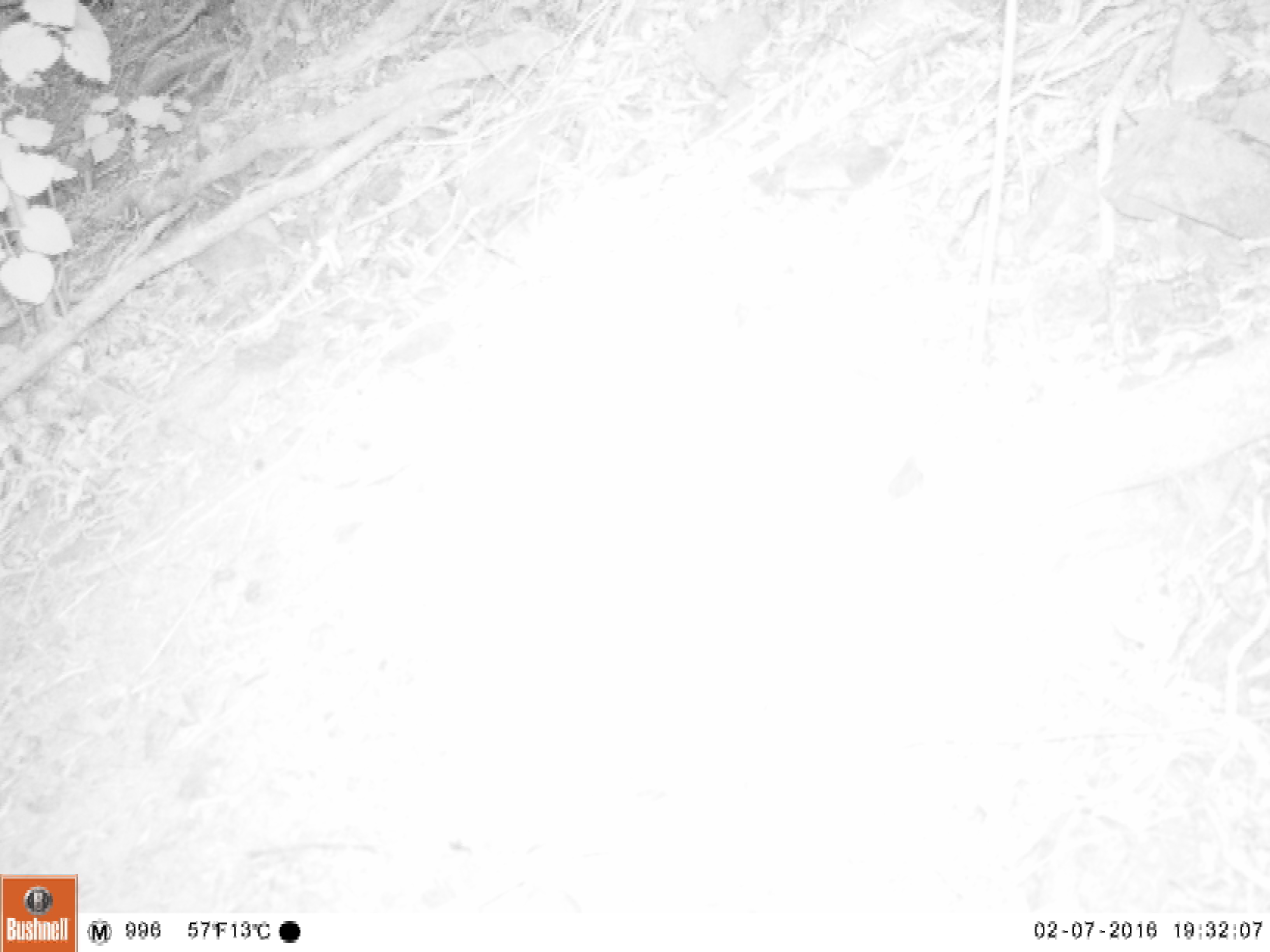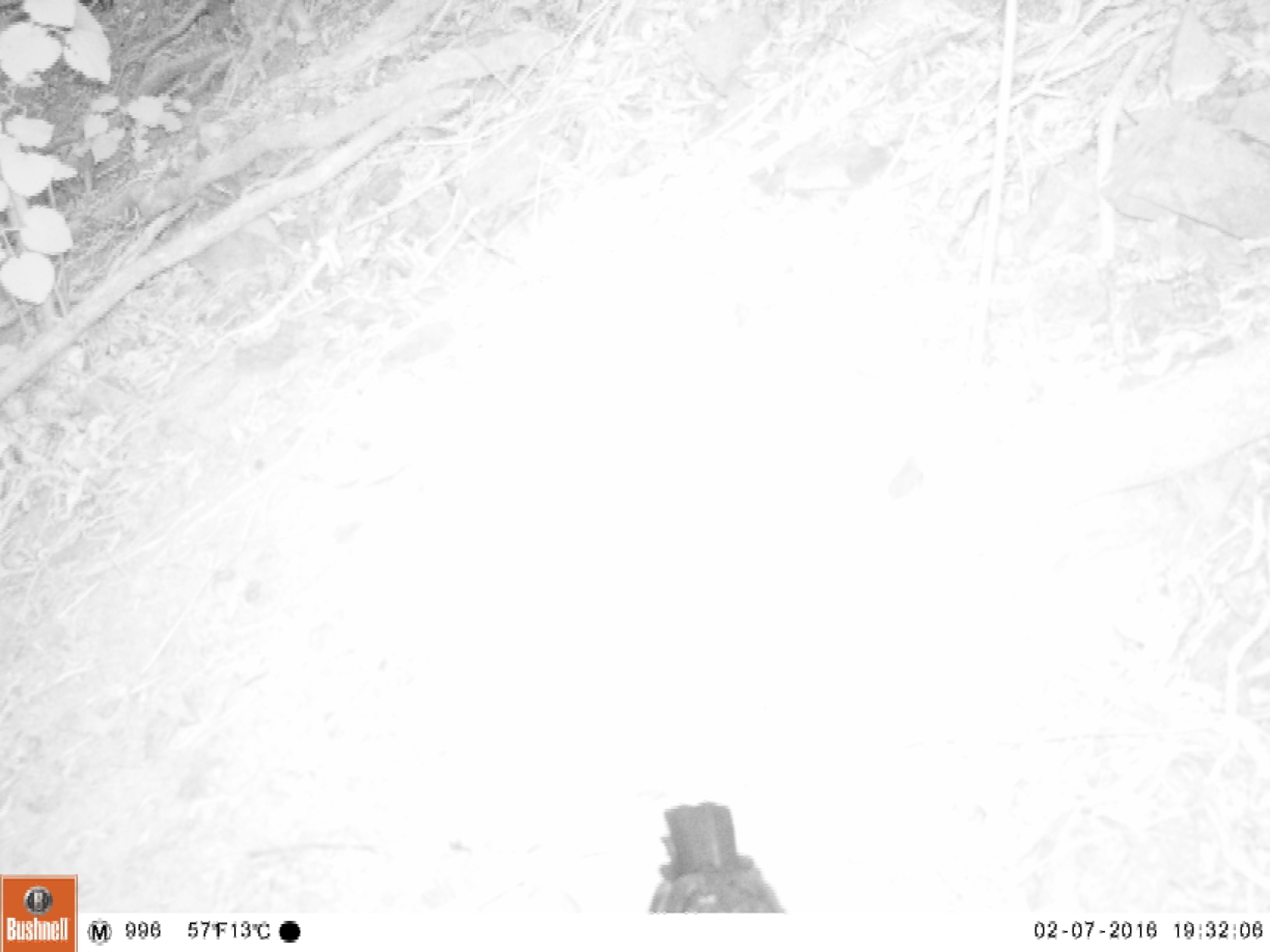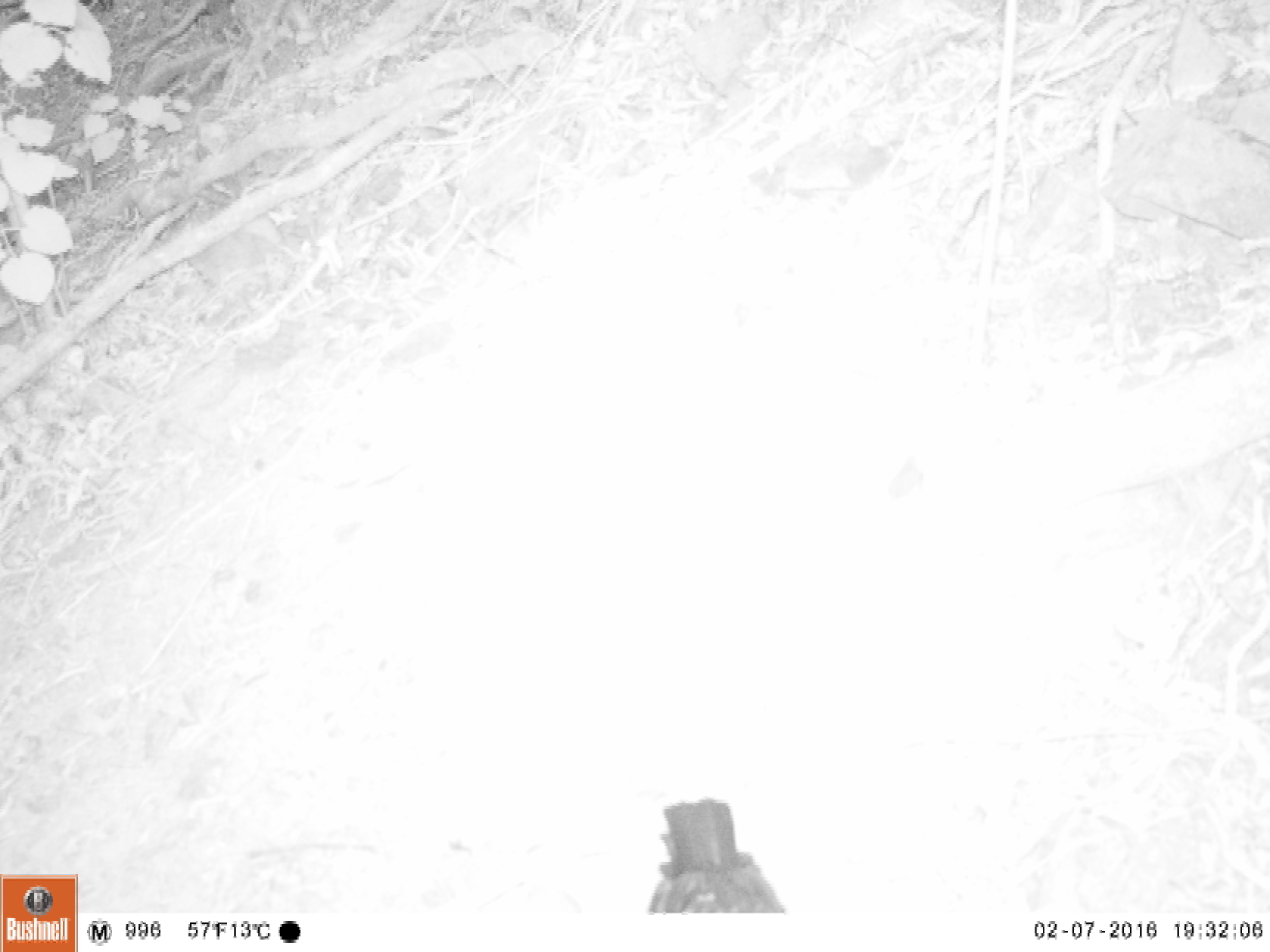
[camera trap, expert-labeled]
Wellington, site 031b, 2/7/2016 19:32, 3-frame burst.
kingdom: Animalia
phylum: Chordata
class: Aves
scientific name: Aves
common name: bird